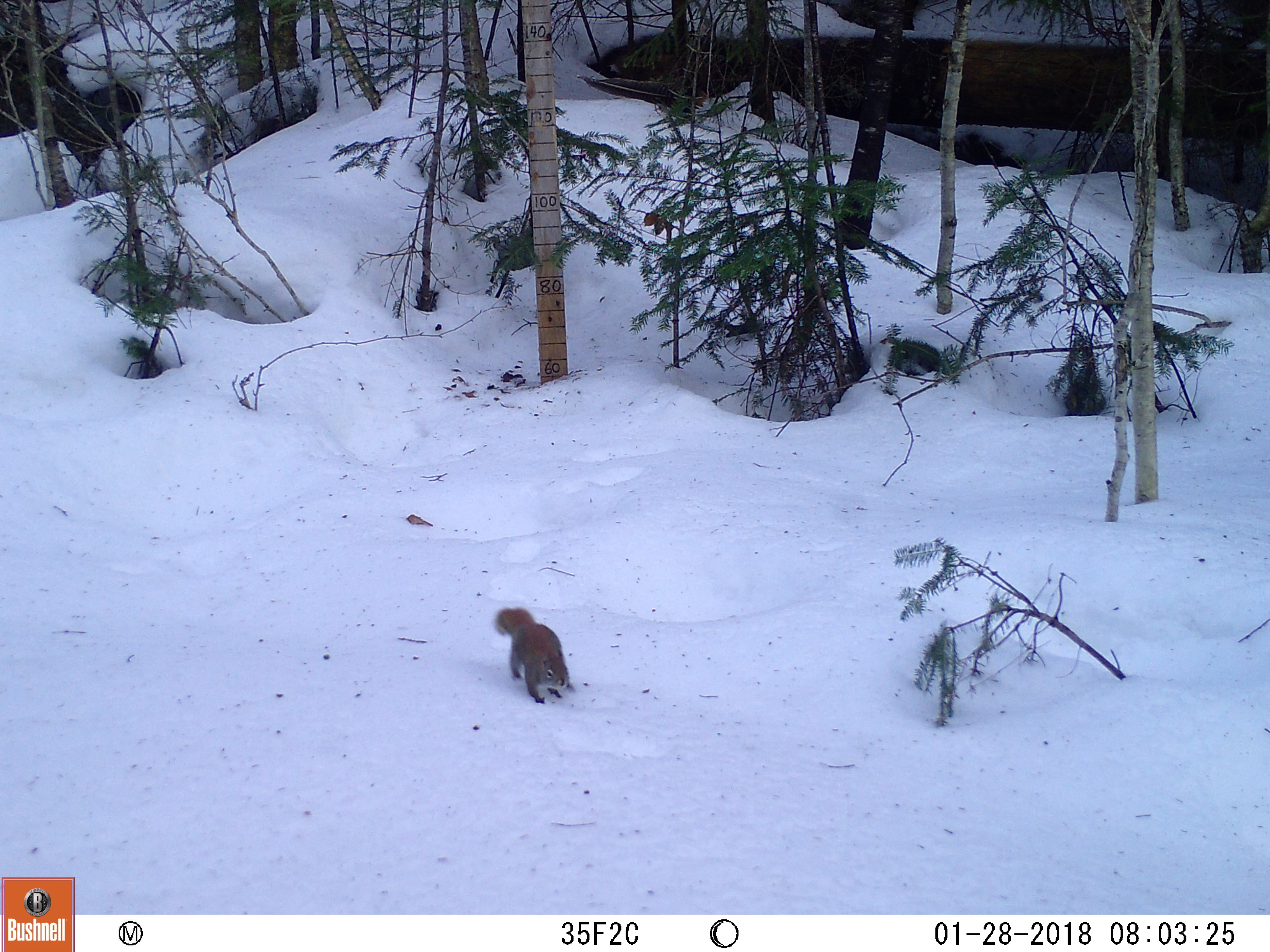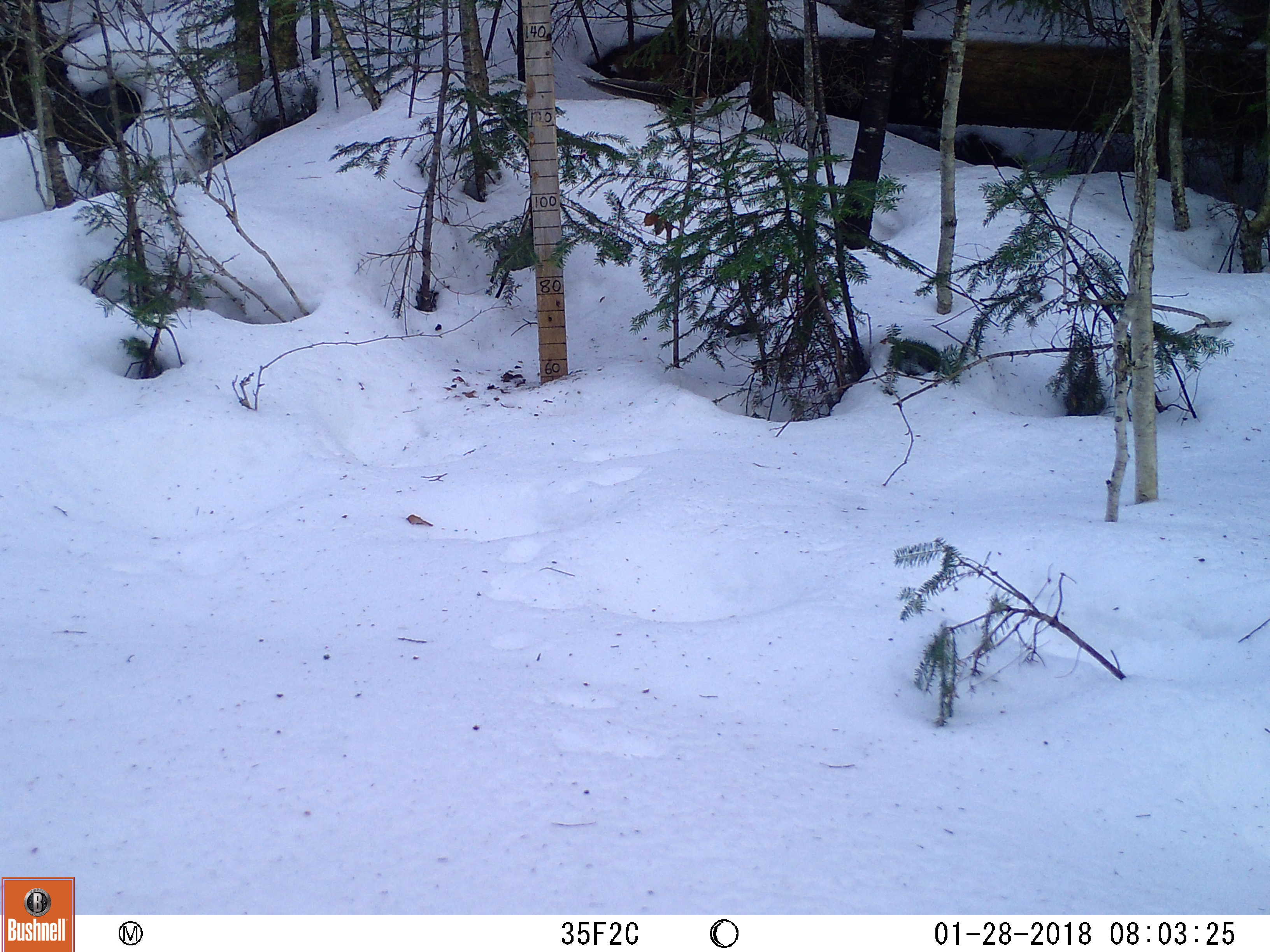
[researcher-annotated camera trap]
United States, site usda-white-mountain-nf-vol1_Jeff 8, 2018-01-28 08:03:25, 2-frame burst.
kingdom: Animalia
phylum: Chordata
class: Mammalia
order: Rodentia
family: Sciuridae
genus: Tamiasciurus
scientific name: Tamiasciurus hudsonicus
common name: red squirrel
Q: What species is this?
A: Red squirrel (Tamiasciurus hudsonicus).